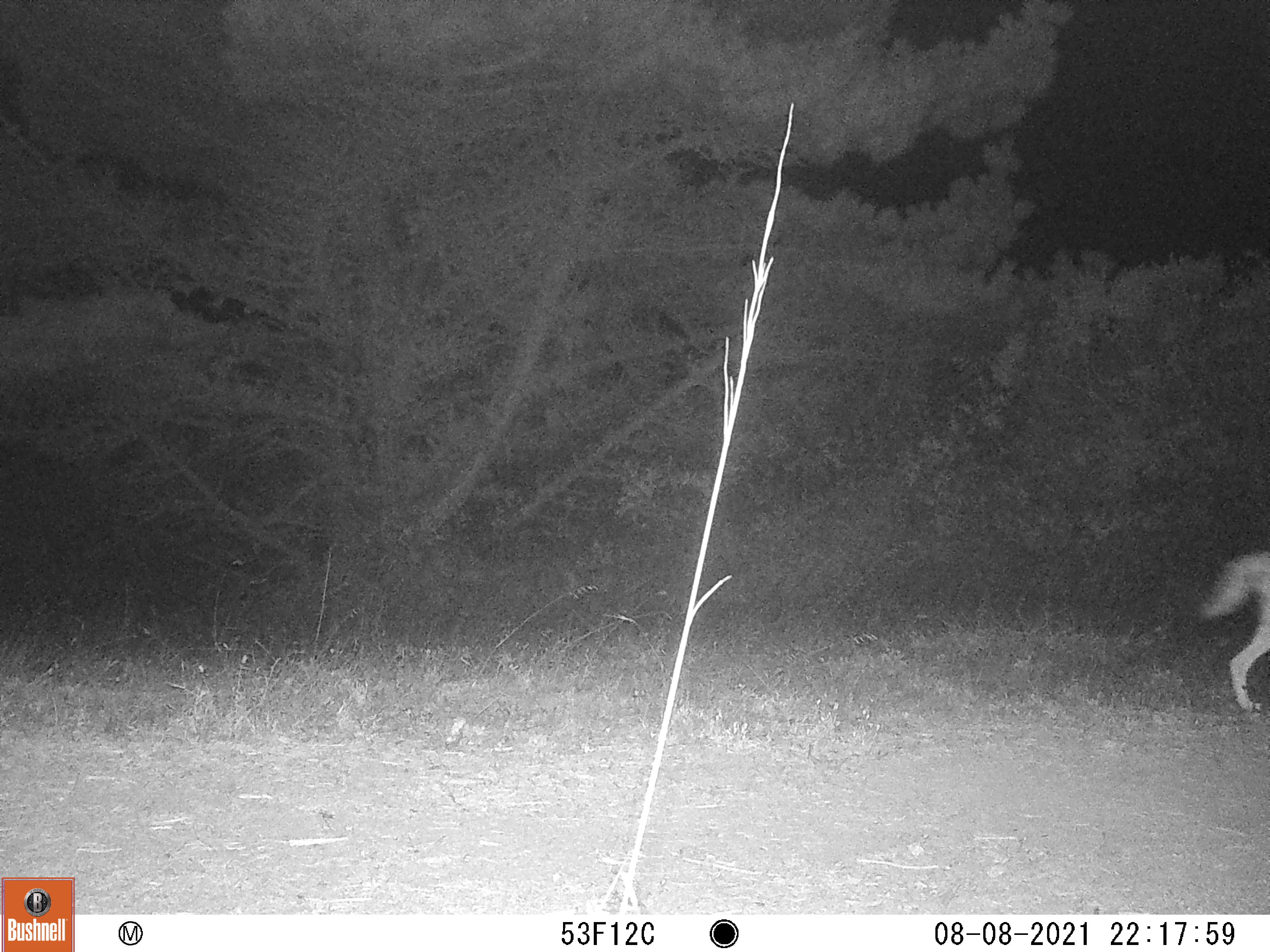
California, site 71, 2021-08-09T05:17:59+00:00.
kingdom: Animalia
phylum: Chordata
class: Mammalia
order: Carnivora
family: Canidae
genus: Canis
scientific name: Canis latrans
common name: coyote